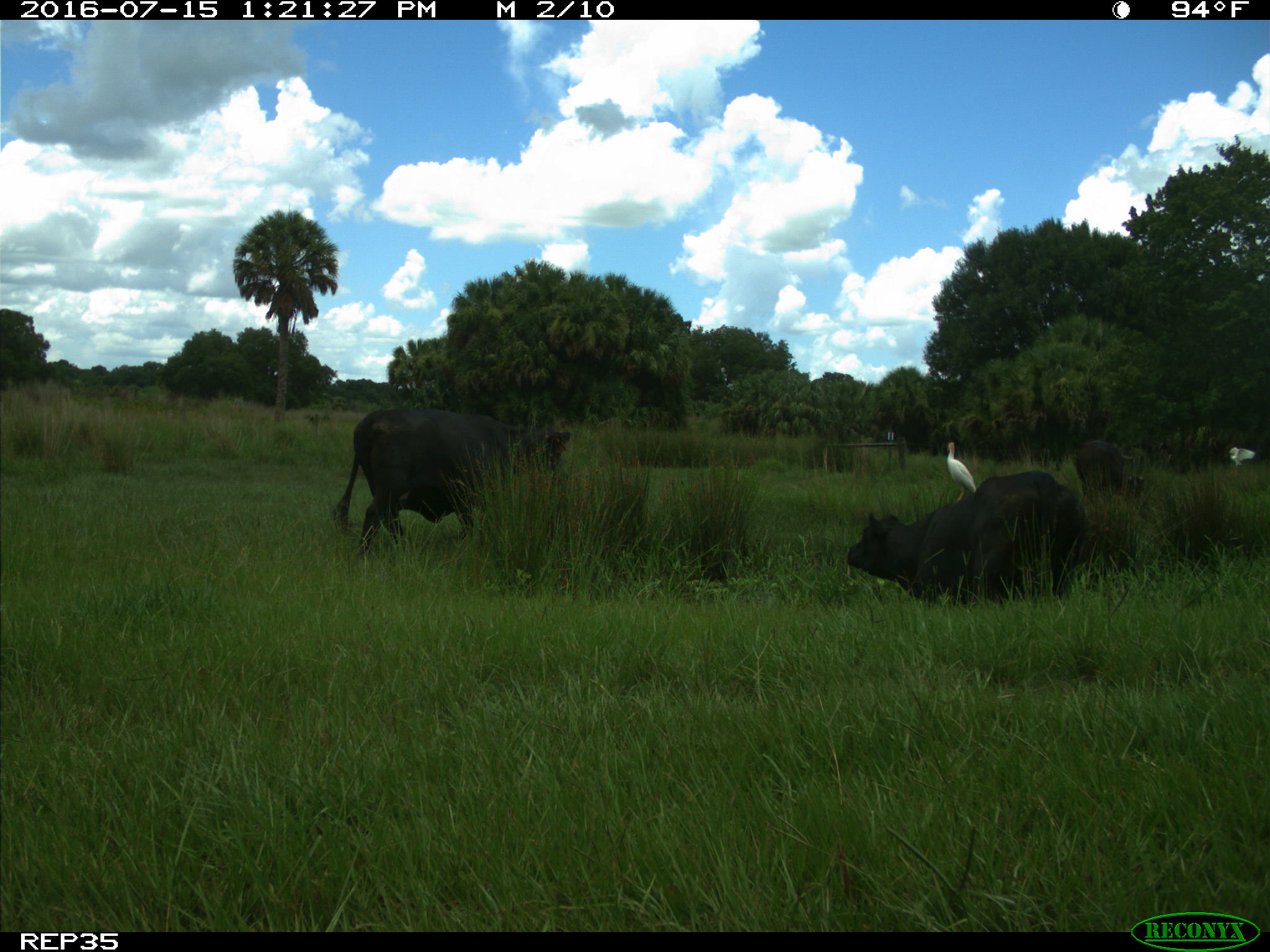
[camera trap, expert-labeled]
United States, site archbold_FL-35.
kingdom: Animalia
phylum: Chordata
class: Mammalia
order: Artiodactyla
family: Bovidae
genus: Bos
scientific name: Bos taurus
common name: domestic cow